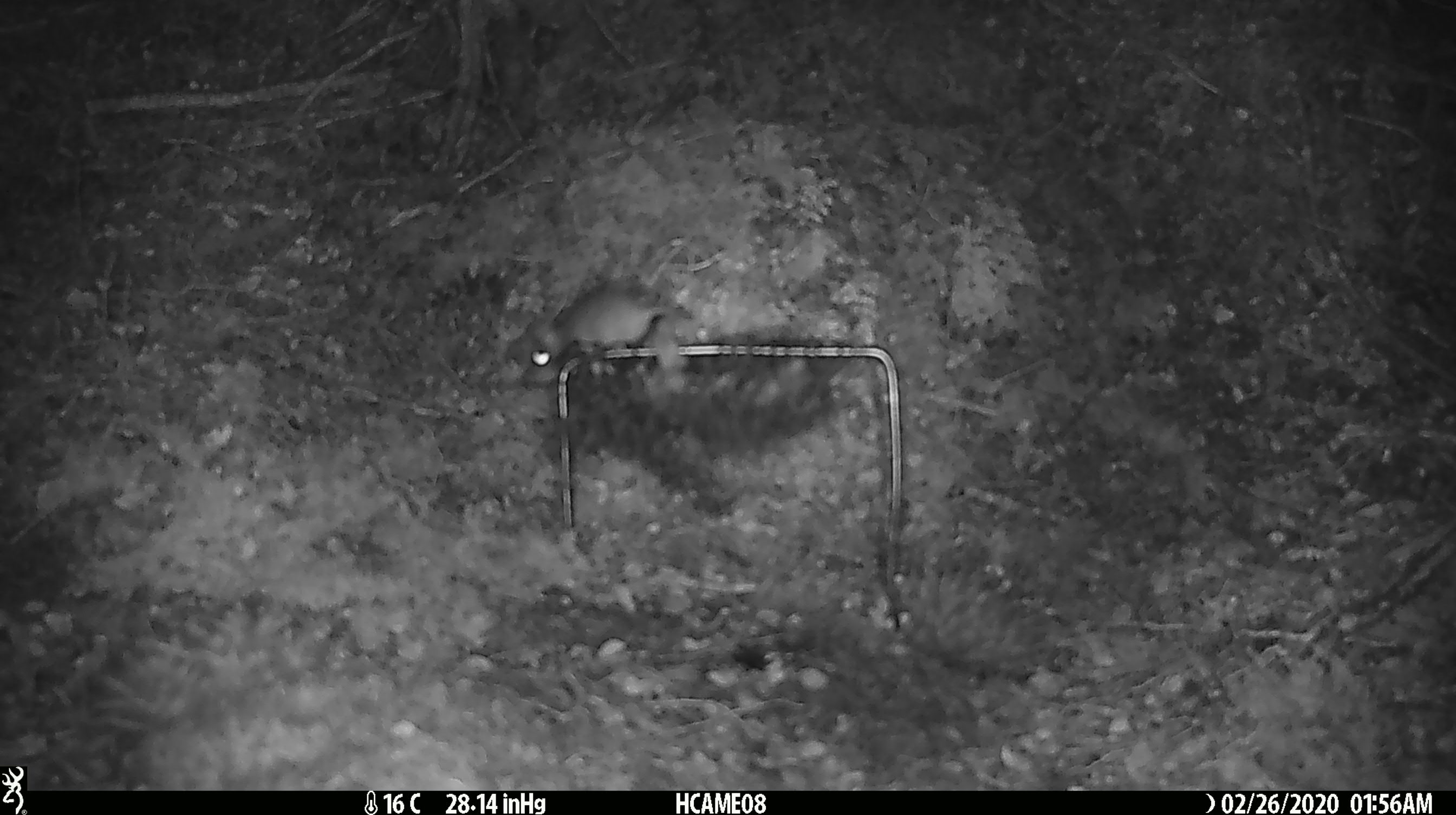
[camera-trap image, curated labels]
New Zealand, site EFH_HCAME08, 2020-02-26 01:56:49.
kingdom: Animalia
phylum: Chordata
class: Mammalia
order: Rodentia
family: Muridae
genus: Mus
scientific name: Mus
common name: mouse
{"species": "mouse (Mus)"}